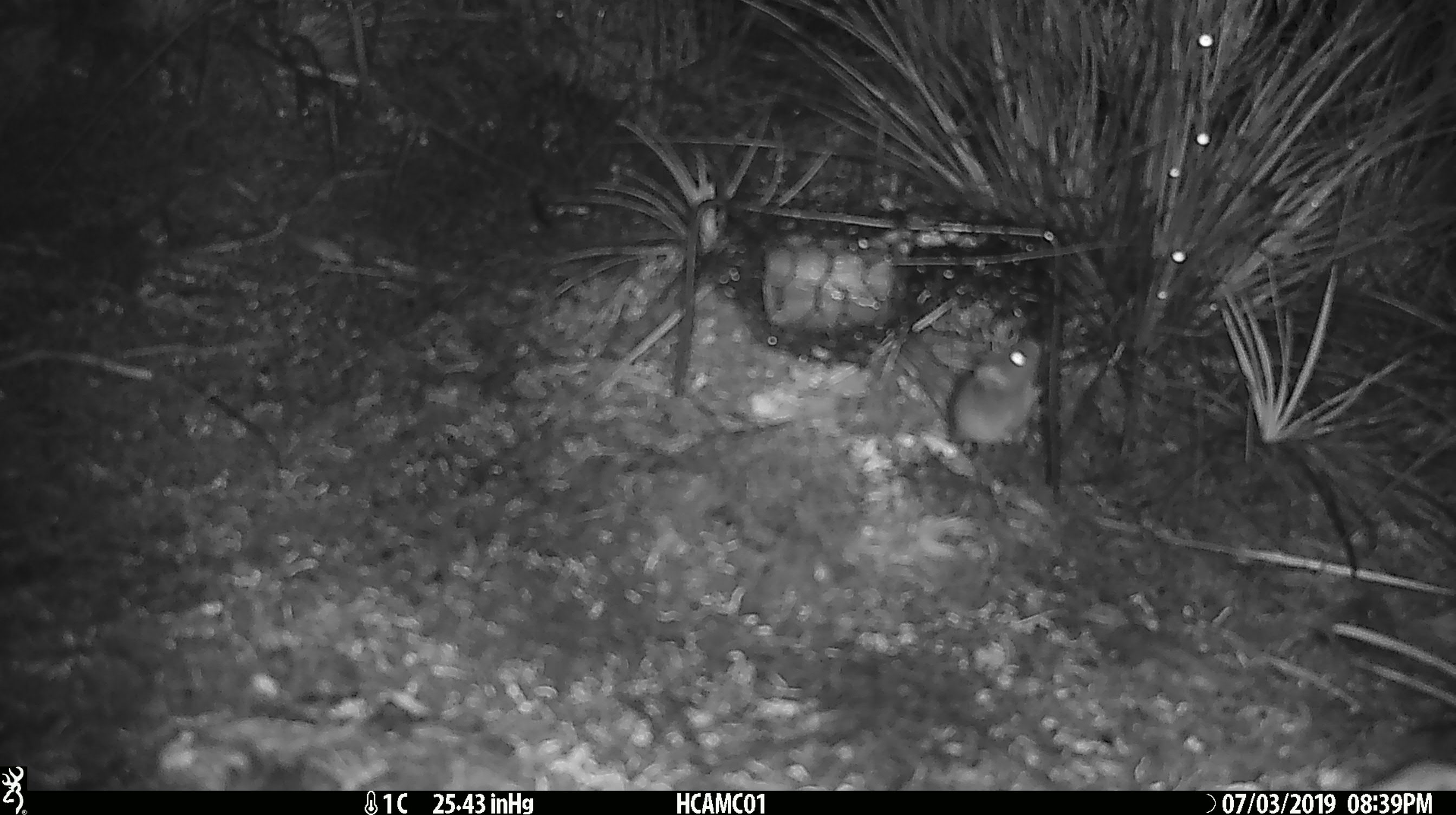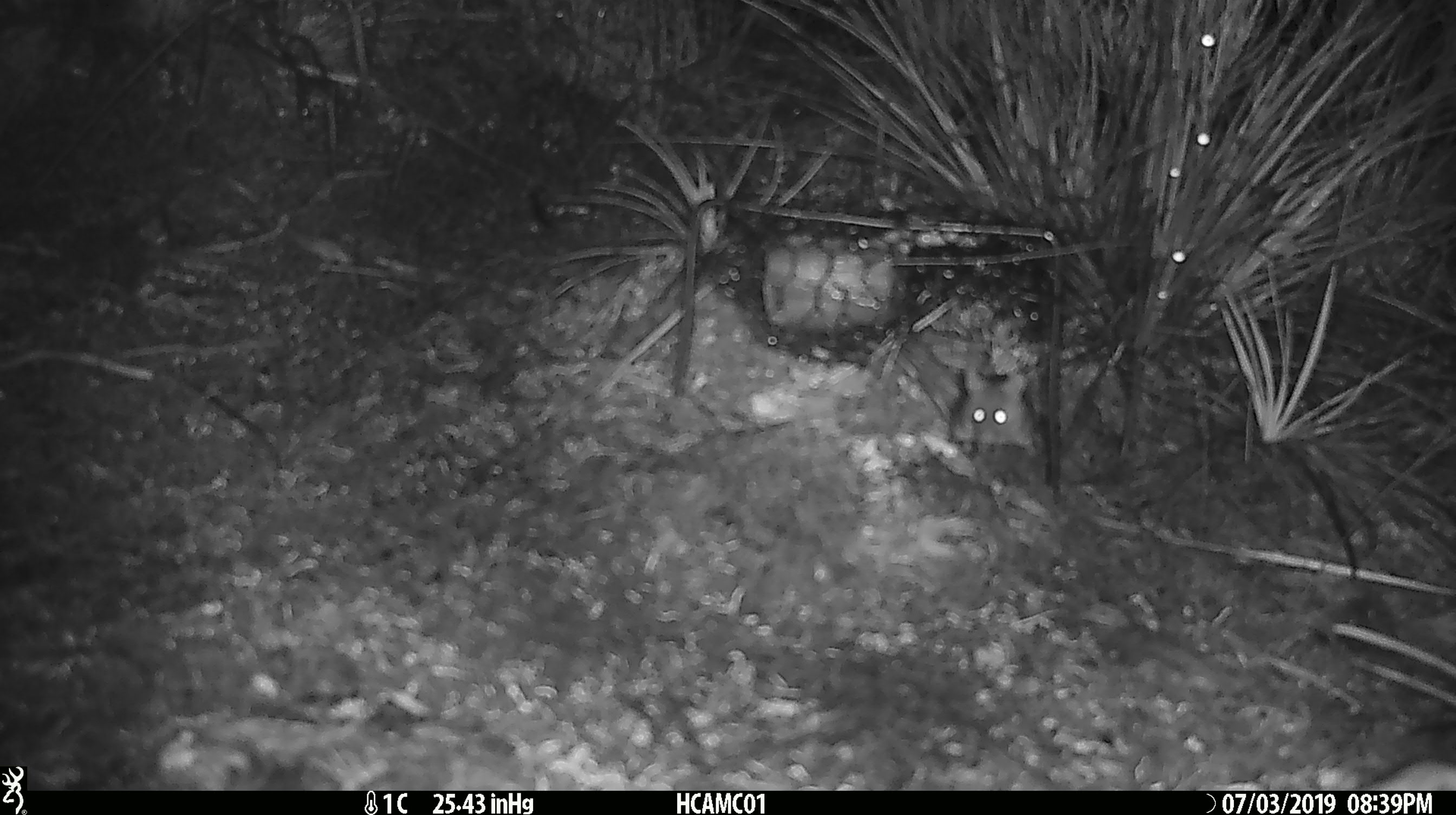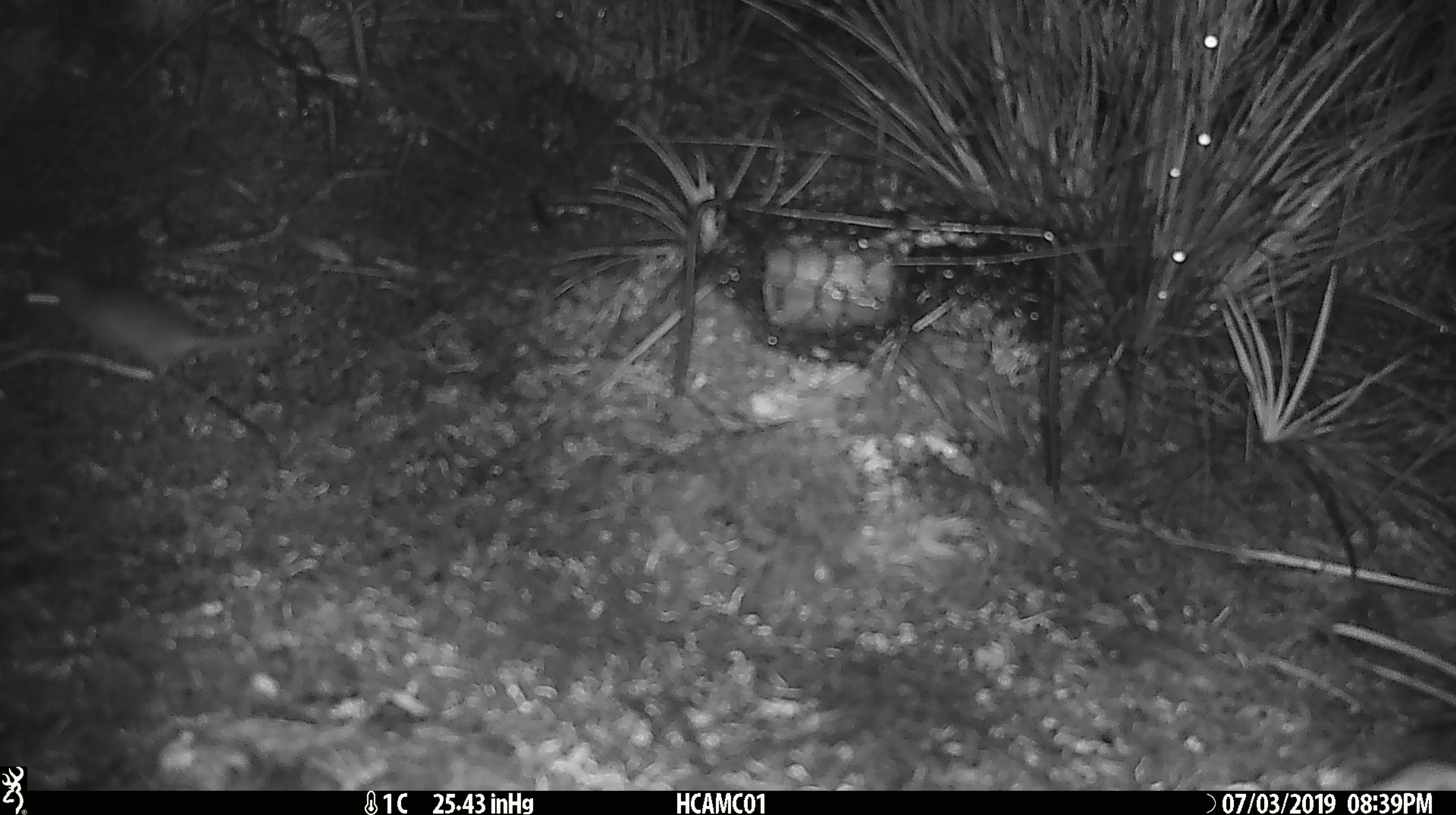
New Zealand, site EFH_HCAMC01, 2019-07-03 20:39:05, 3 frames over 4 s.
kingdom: Animalia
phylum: Chordata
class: Mammalia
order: Rodentia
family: Muridae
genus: Mus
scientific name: Mus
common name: mouse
Mouse (Mus).